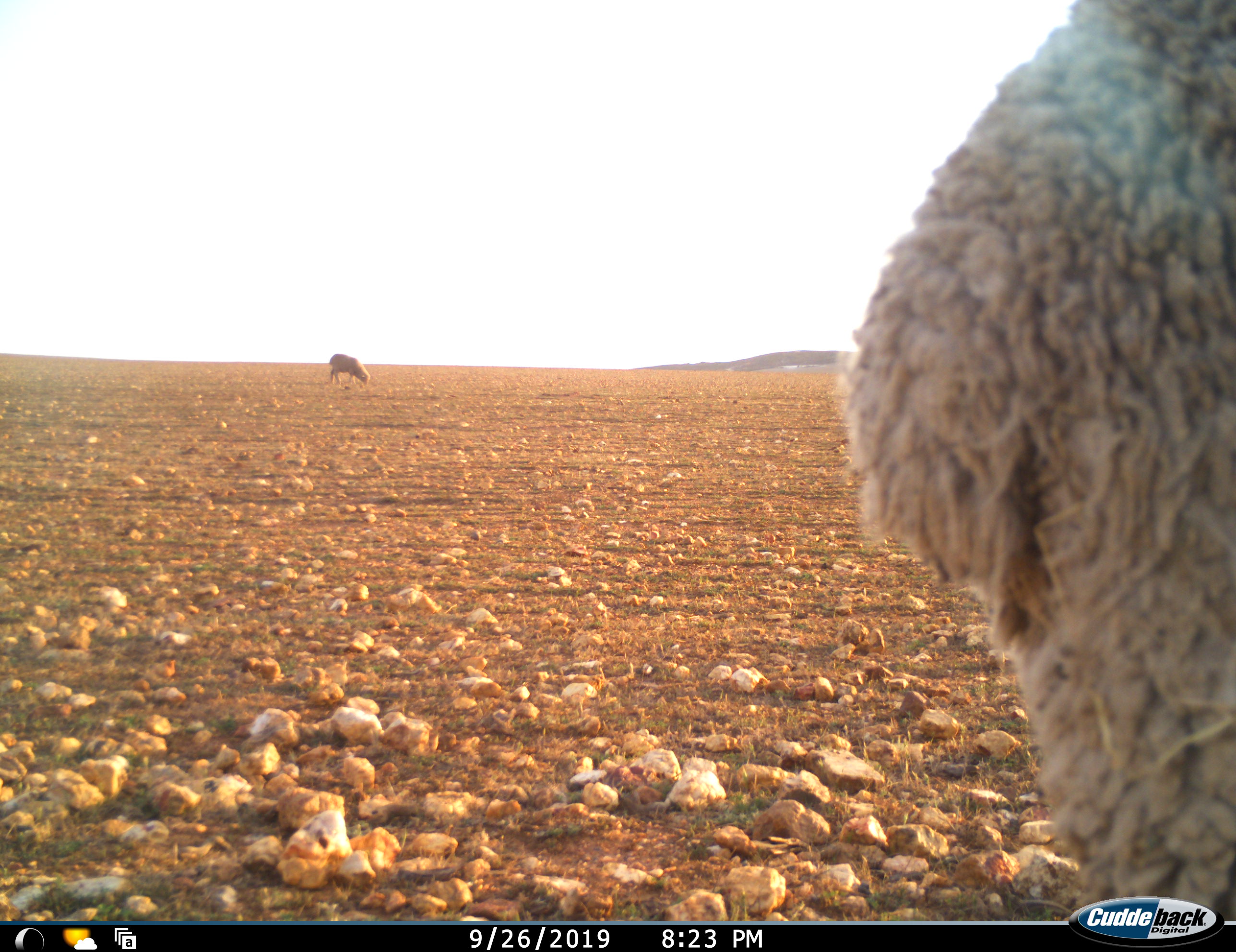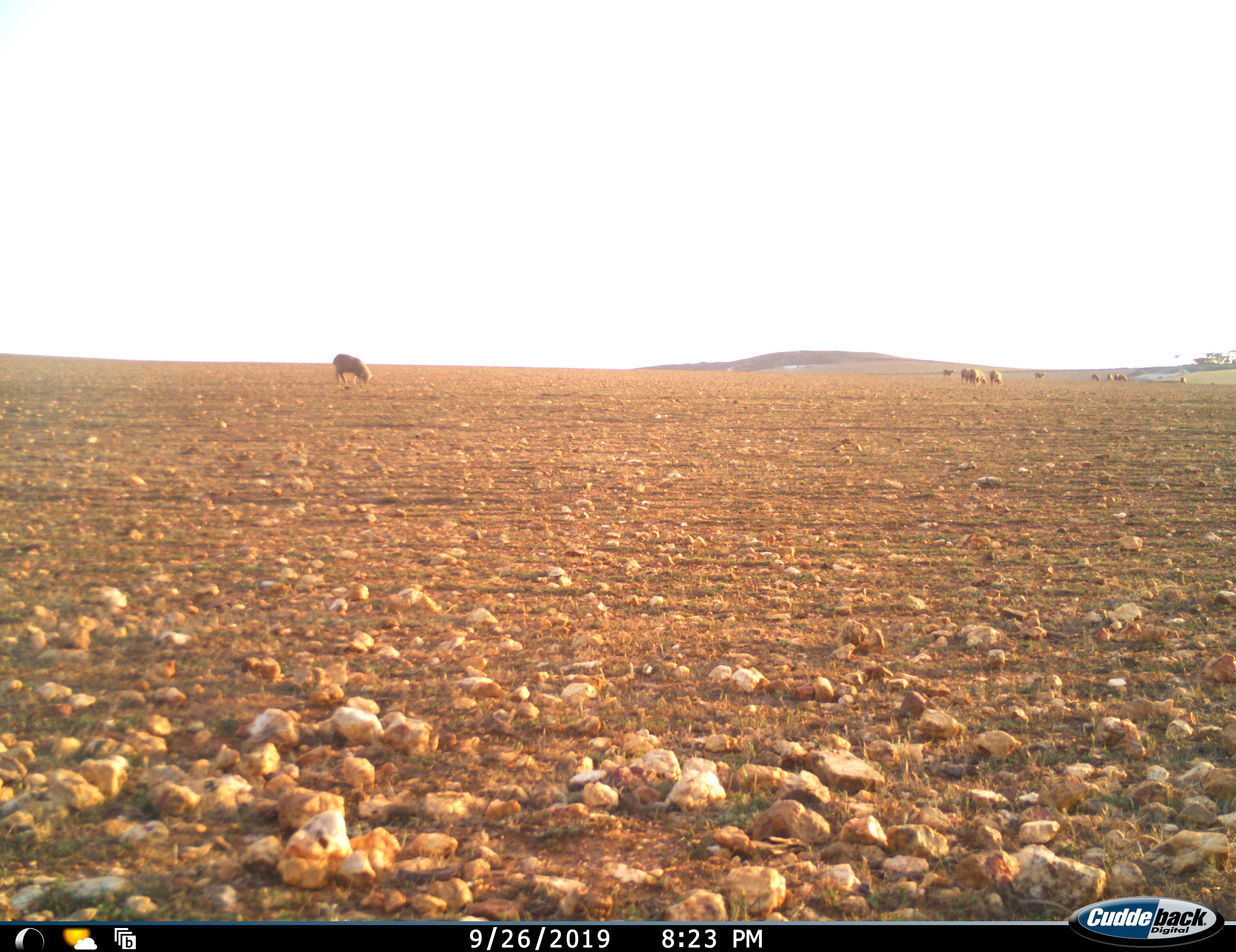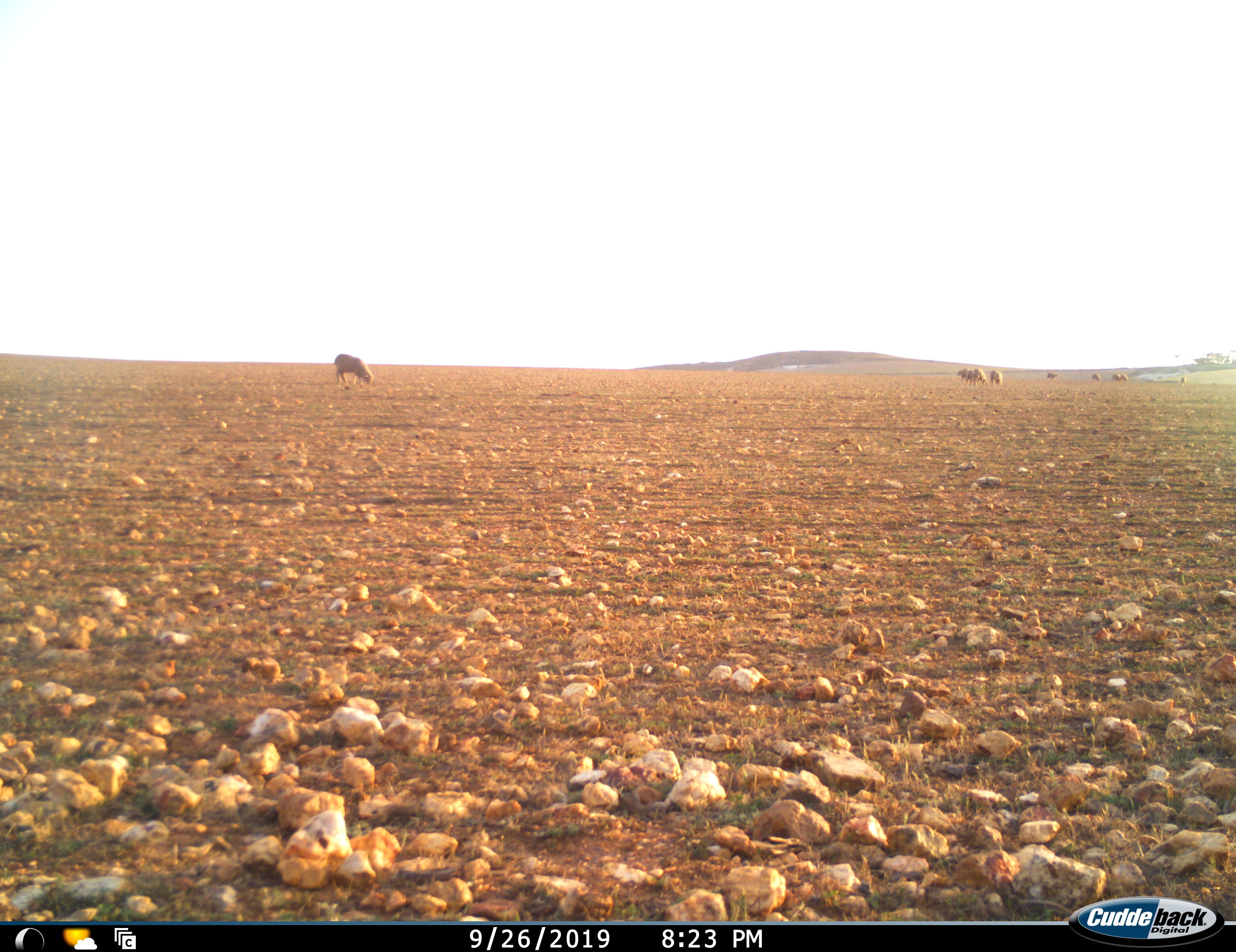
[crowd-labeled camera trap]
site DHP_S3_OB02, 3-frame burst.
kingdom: Animalia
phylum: Chordata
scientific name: Vertebrata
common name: domestic animal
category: domesticanimal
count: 11-50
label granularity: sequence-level